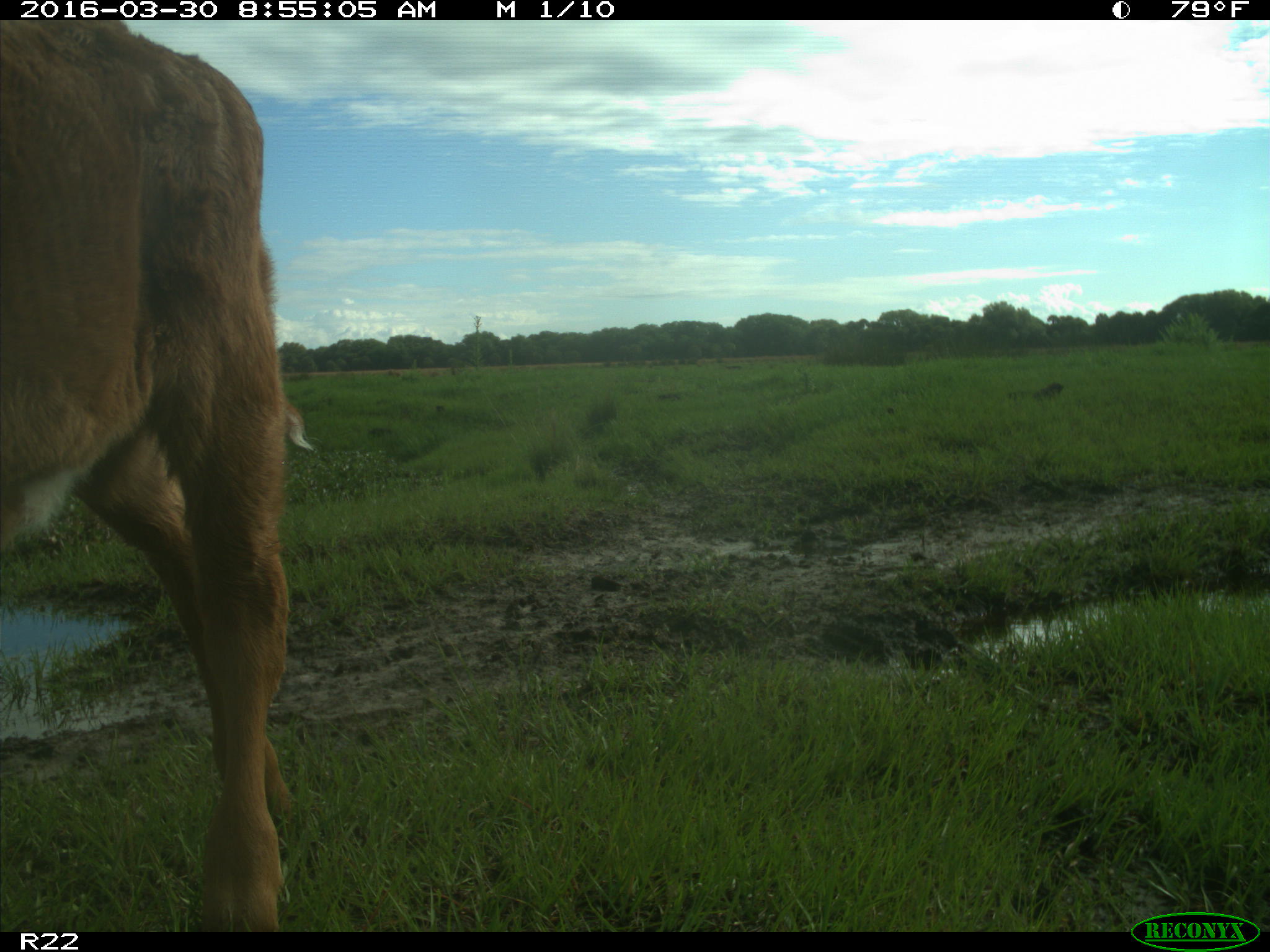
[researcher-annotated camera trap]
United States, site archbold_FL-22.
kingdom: Animalia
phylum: Chordata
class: Mammalia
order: Artiodactyla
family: Bovidae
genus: Bos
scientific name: Bos taurus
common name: domestic cow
Bos taurus (domestic cow).